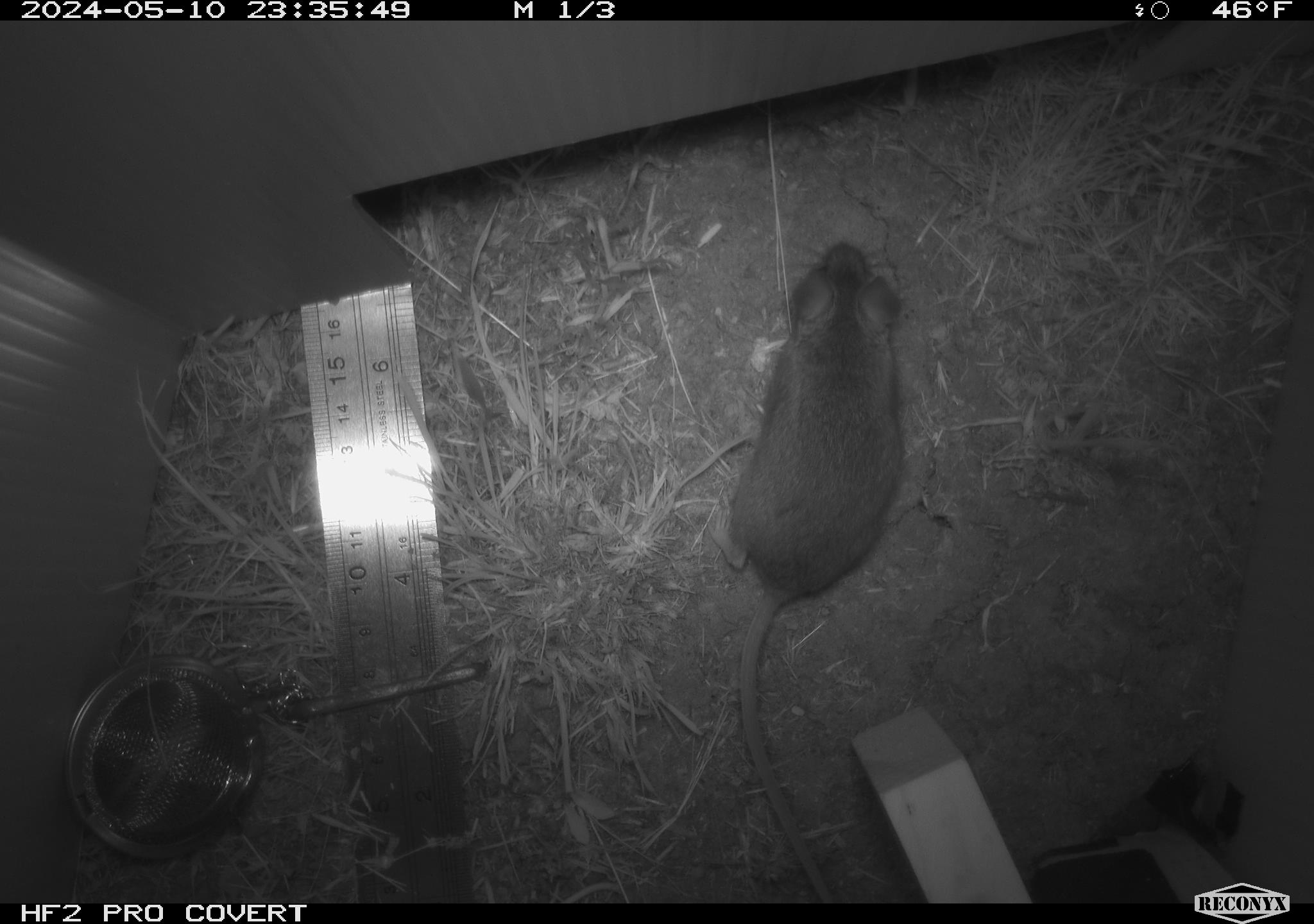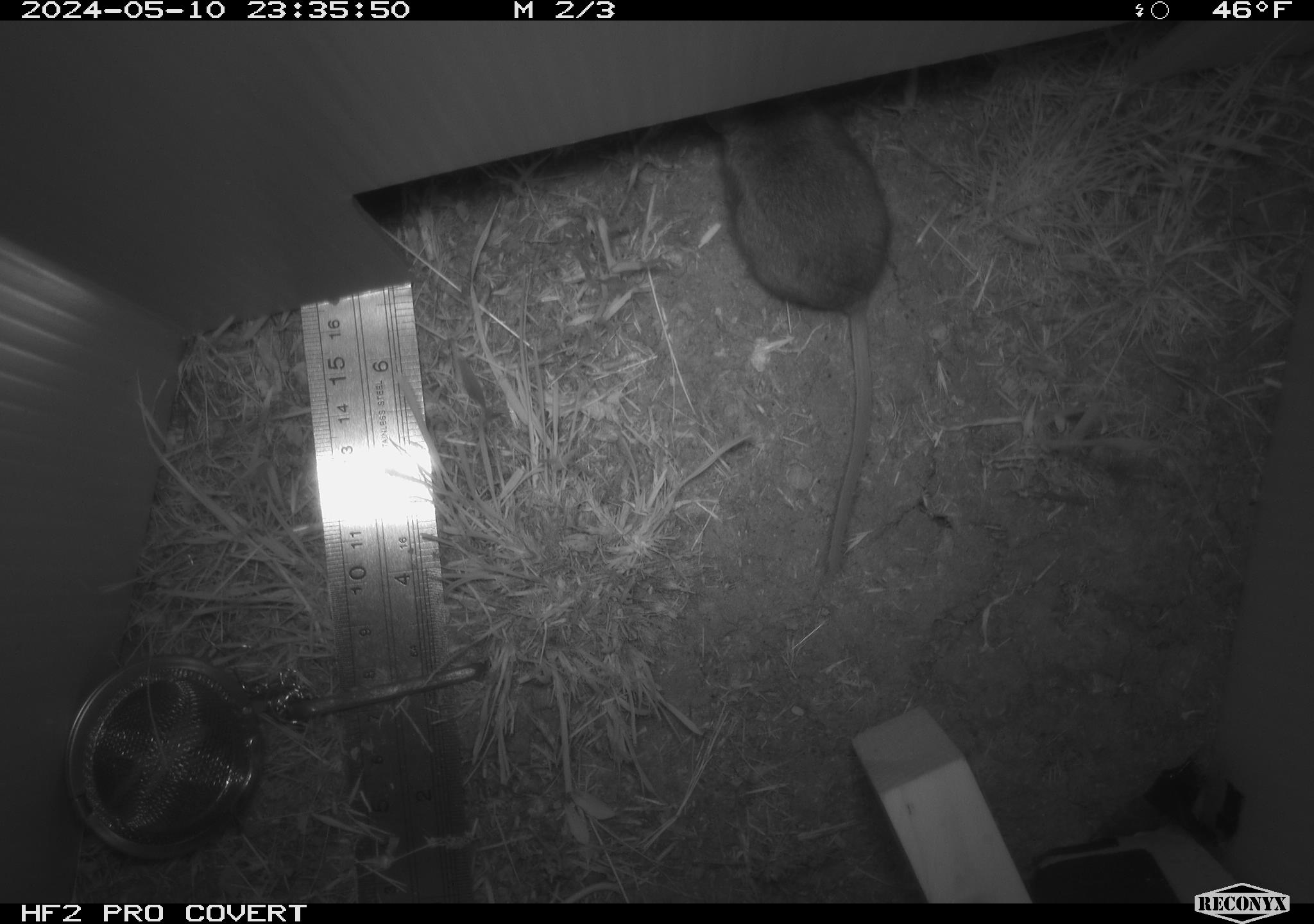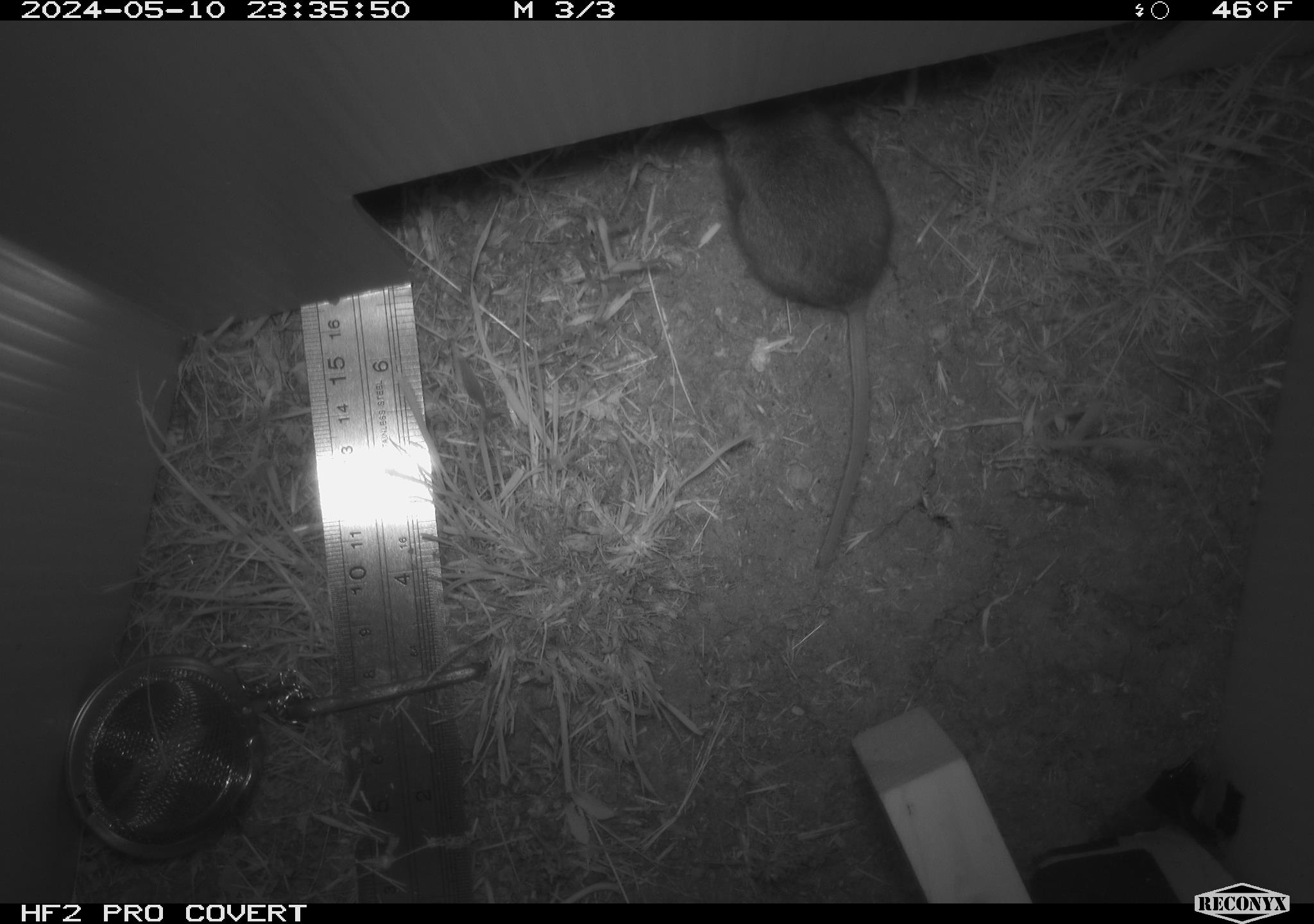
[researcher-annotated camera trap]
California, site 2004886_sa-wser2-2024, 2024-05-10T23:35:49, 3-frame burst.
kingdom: Animalia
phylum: Chordata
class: Mammalia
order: Rodentia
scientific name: Rodentia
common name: mouse species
Mouse species (Rodentia).